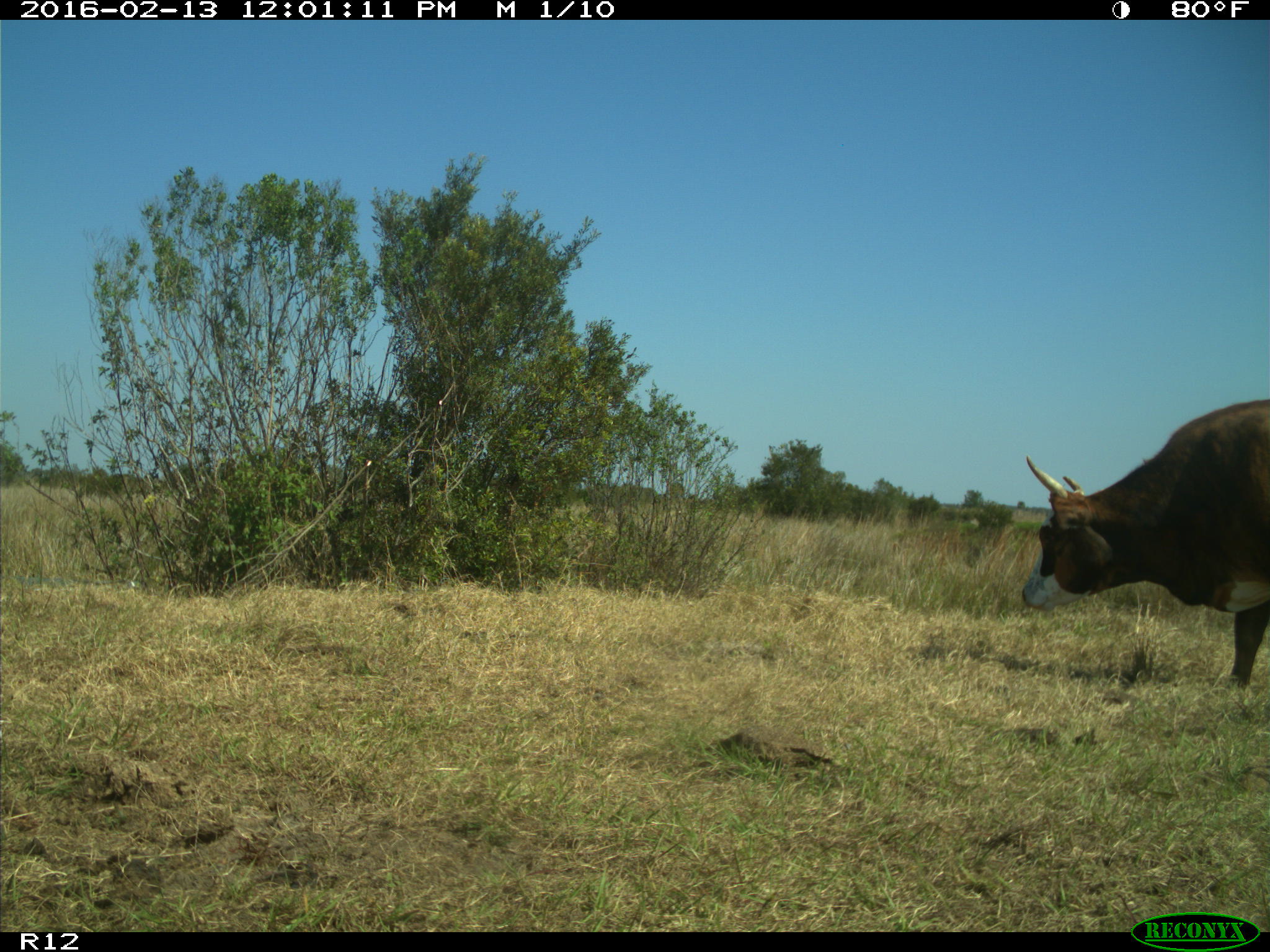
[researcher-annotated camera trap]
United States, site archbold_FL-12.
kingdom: Animalia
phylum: Chordata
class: Mammalia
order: Artiodactyla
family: Bovidae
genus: Bos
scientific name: Bos taurus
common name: domestic cow